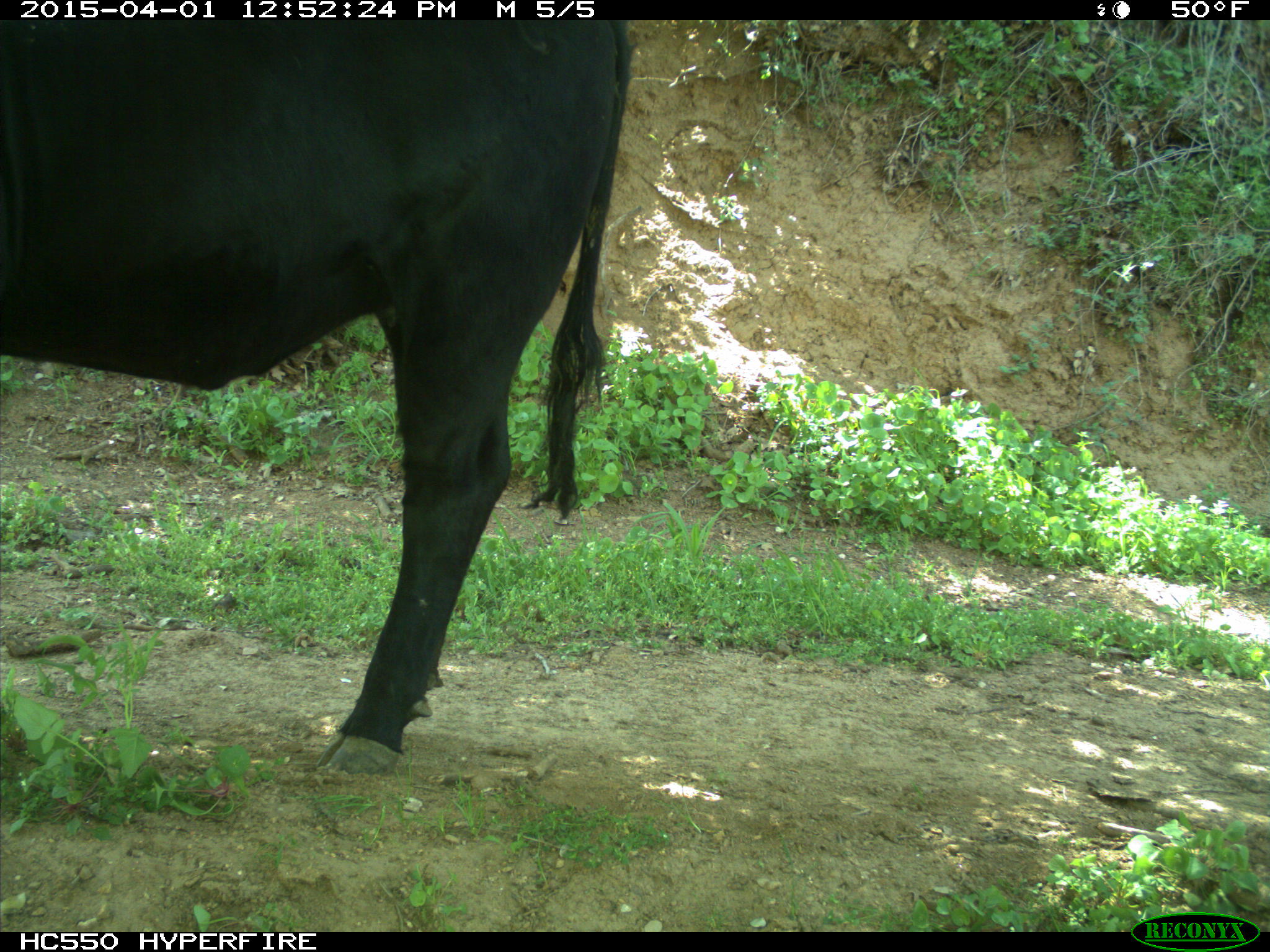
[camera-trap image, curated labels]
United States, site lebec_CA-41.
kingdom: Animalia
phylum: Chordata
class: Mammalia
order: Artiodactyla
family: Bovidae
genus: Bos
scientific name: Bos taurus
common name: domestic cow